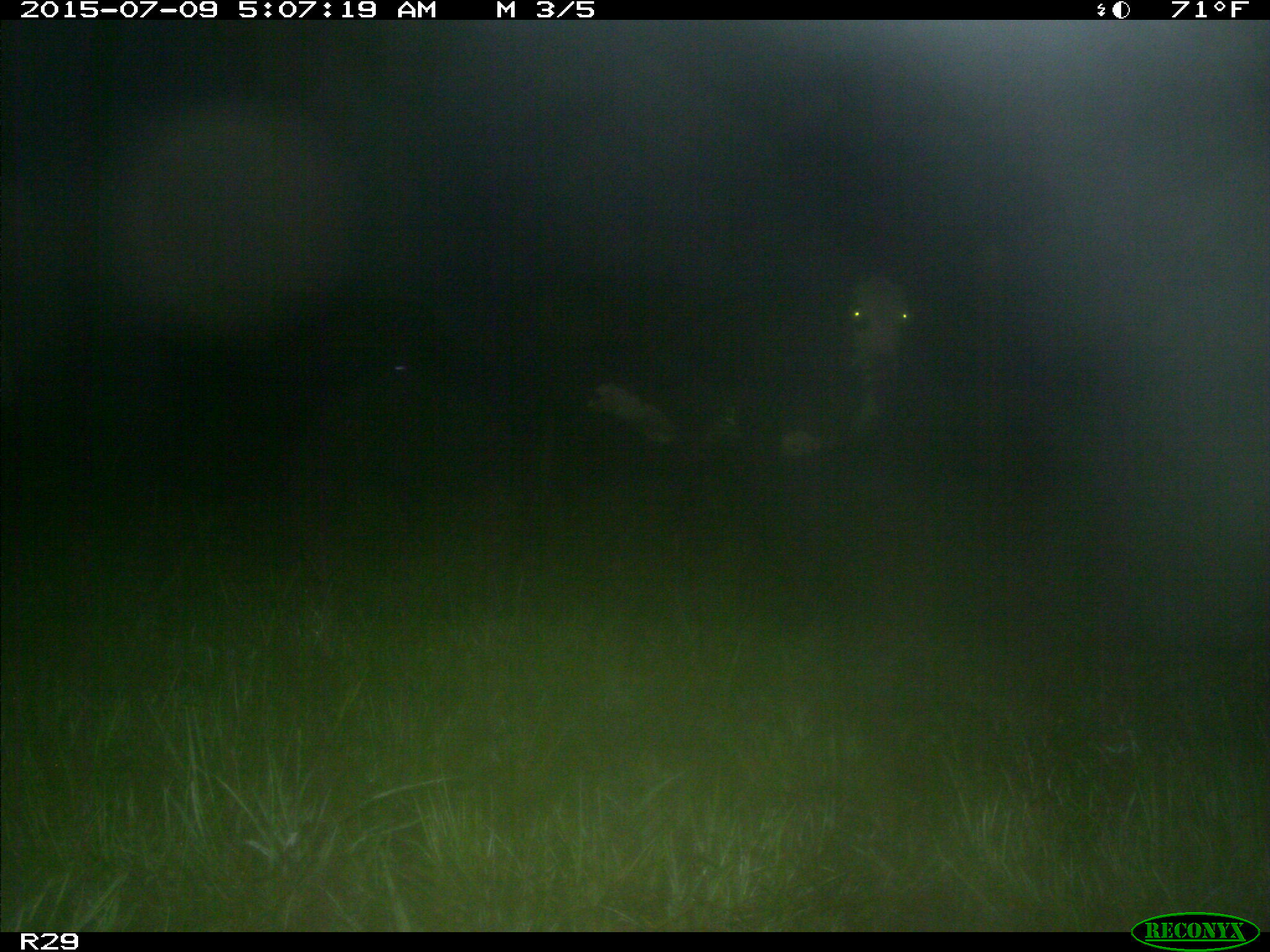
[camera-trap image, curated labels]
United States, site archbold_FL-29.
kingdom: Animalia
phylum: Chordata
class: Mammalia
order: Artiodactyla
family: Bovidae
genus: Bos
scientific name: Bos taurus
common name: domestic cow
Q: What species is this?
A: Bos taurus (domestic cow).